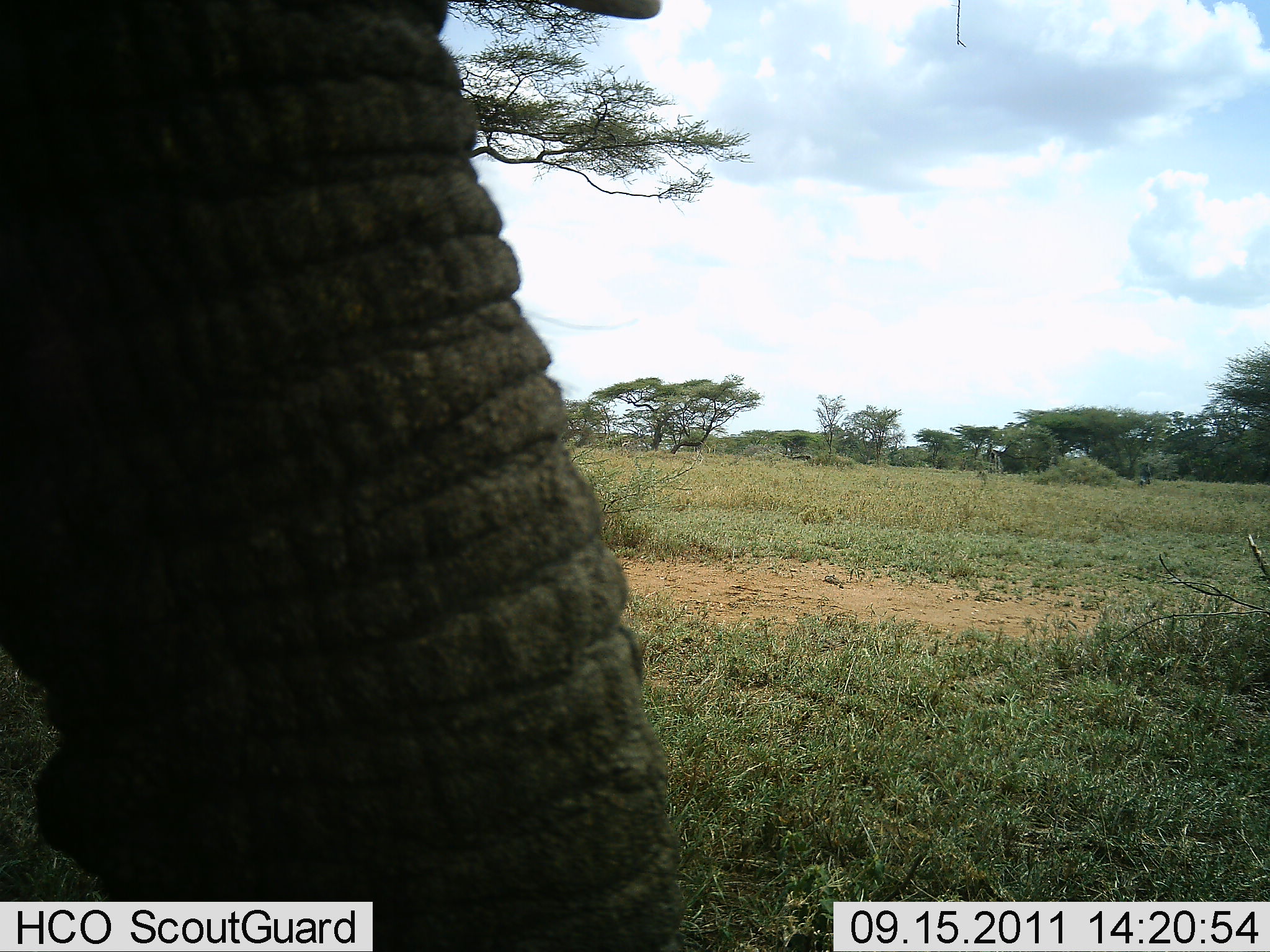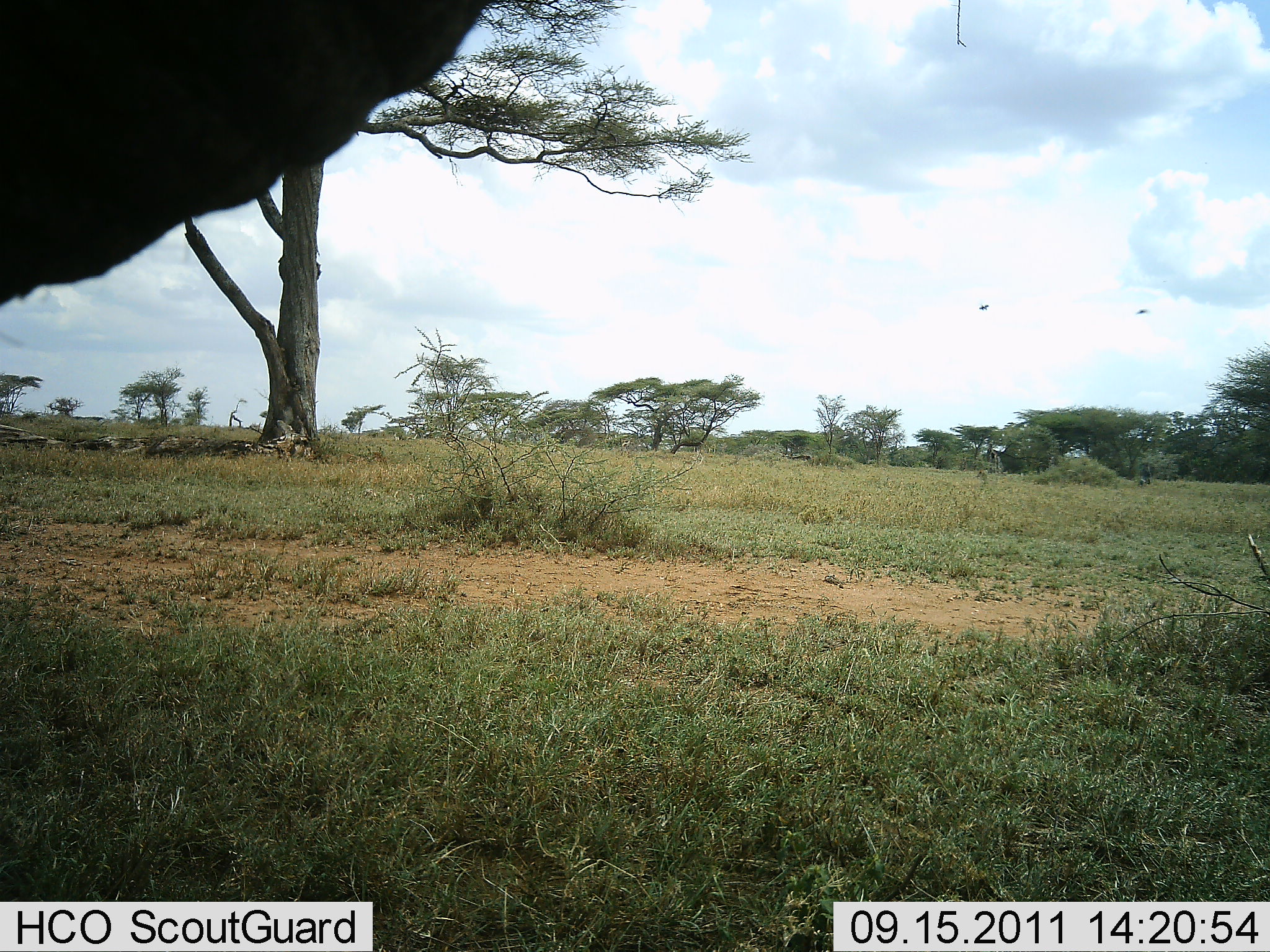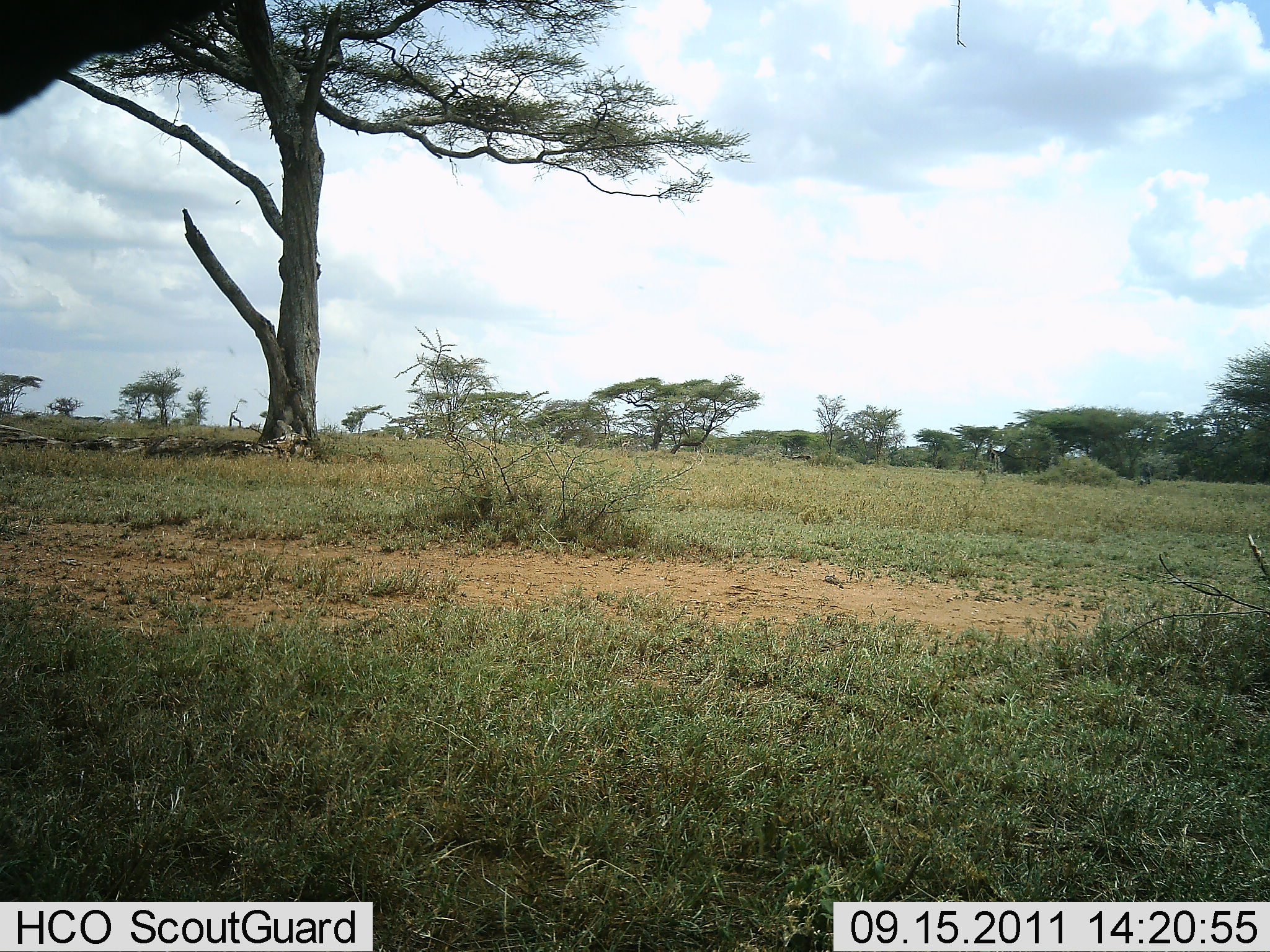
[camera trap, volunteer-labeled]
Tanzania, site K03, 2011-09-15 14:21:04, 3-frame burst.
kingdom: Animalia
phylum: Chordata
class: Mammalia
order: Proboscidea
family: Elephantidae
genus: Loxodonta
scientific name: Loxodonta africana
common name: african bush elephant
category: elephant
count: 1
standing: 61%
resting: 0%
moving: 39%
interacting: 0%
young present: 0%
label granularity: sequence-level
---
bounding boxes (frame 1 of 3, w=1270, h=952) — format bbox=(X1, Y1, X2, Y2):
animal: bbox=(1, 0, 694, 951)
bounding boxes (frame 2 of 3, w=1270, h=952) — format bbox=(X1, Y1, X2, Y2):
animal: bbox=(0, 0, 512, 312)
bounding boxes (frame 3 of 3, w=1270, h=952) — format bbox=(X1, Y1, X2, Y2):
animal: bbox=(0, 0, 236, 119)